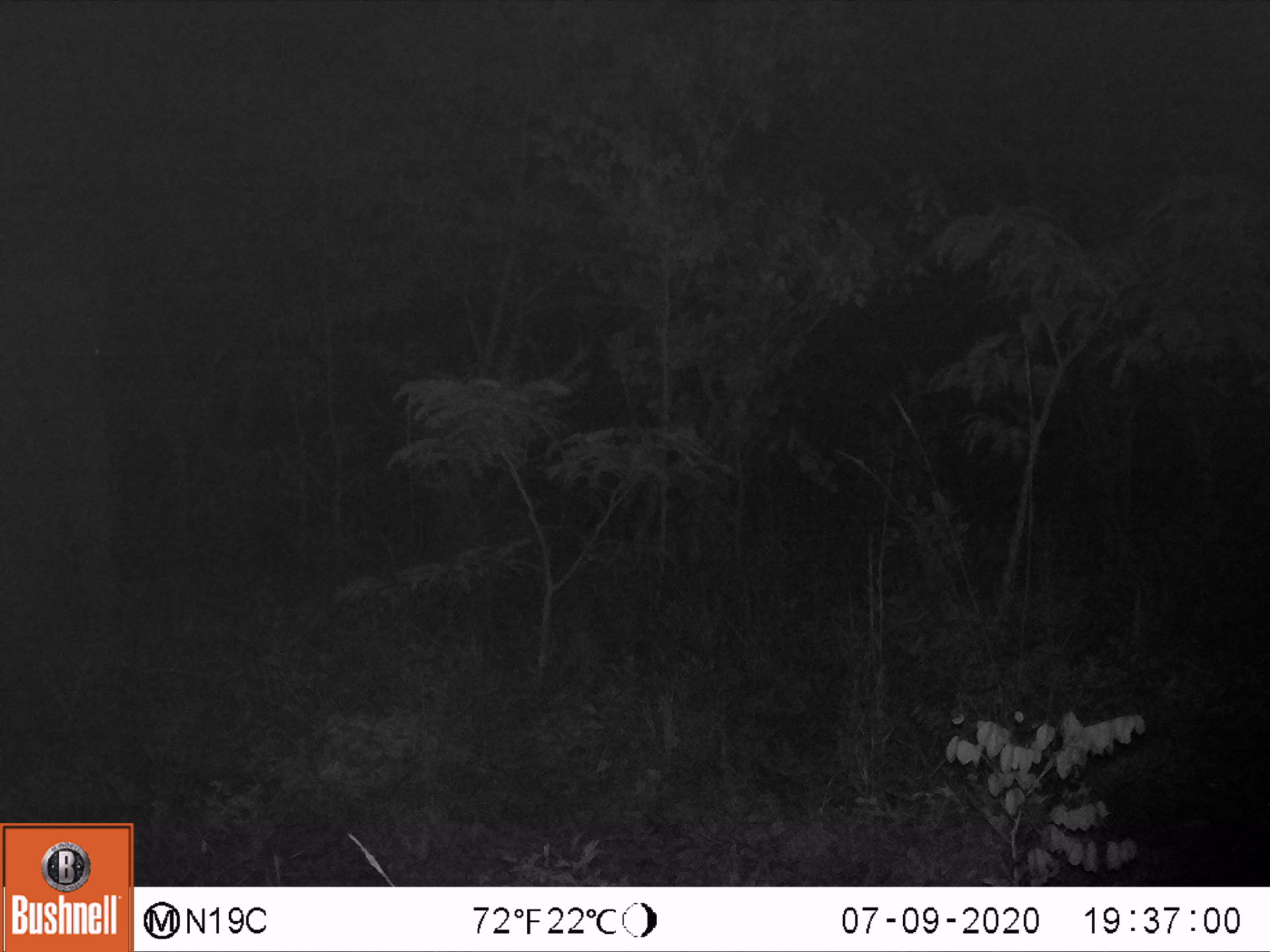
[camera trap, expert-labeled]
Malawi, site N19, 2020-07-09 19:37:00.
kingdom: Animalia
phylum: Chordata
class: Mammalia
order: Proboscidea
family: Elephantidae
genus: Loxodonta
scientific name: Loxodonta africana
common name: african savanna elephant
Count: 1.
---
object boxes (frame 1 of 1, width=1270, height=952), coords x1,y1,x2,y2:
african savanna elephant: 5,242,126,668